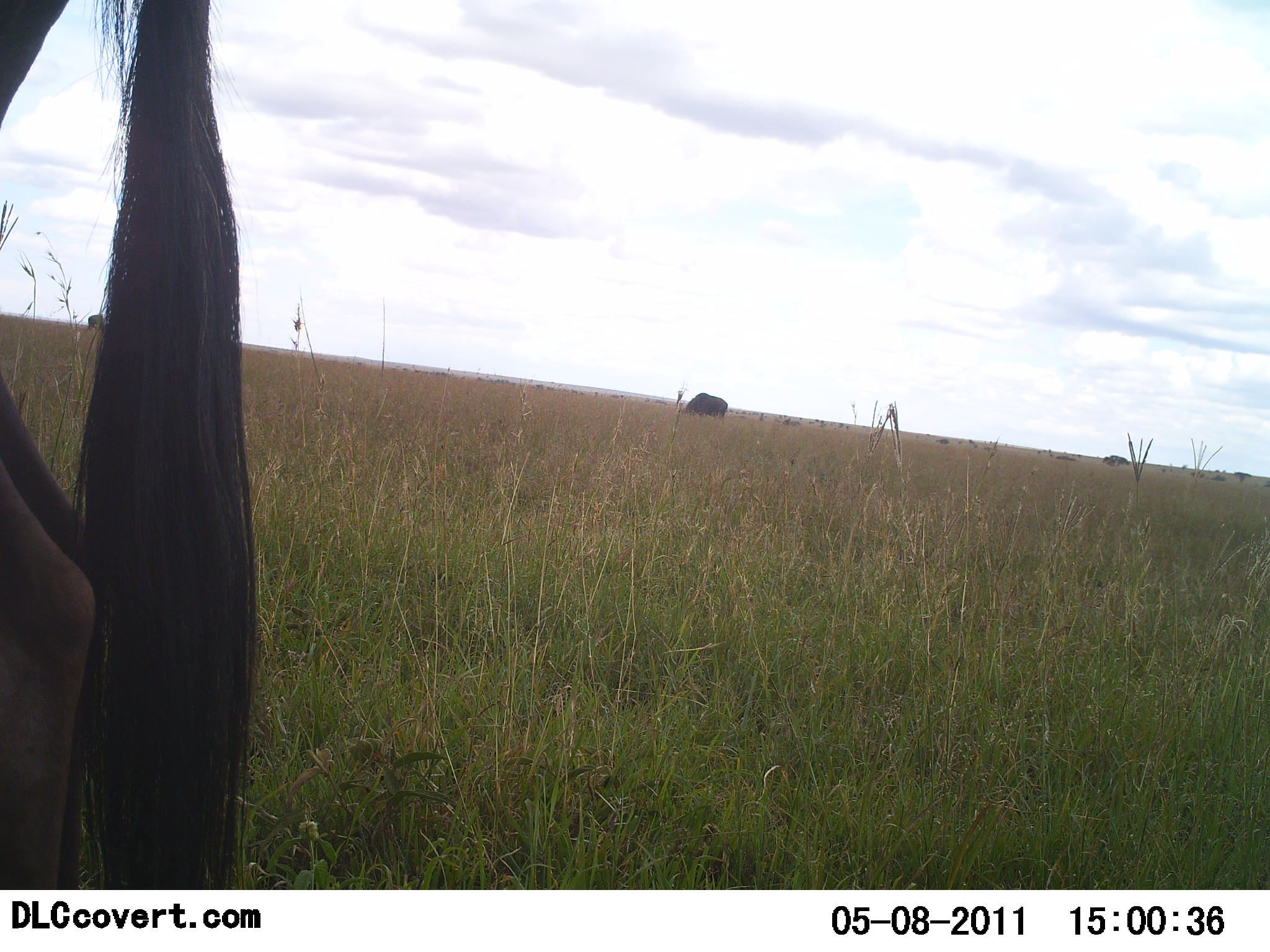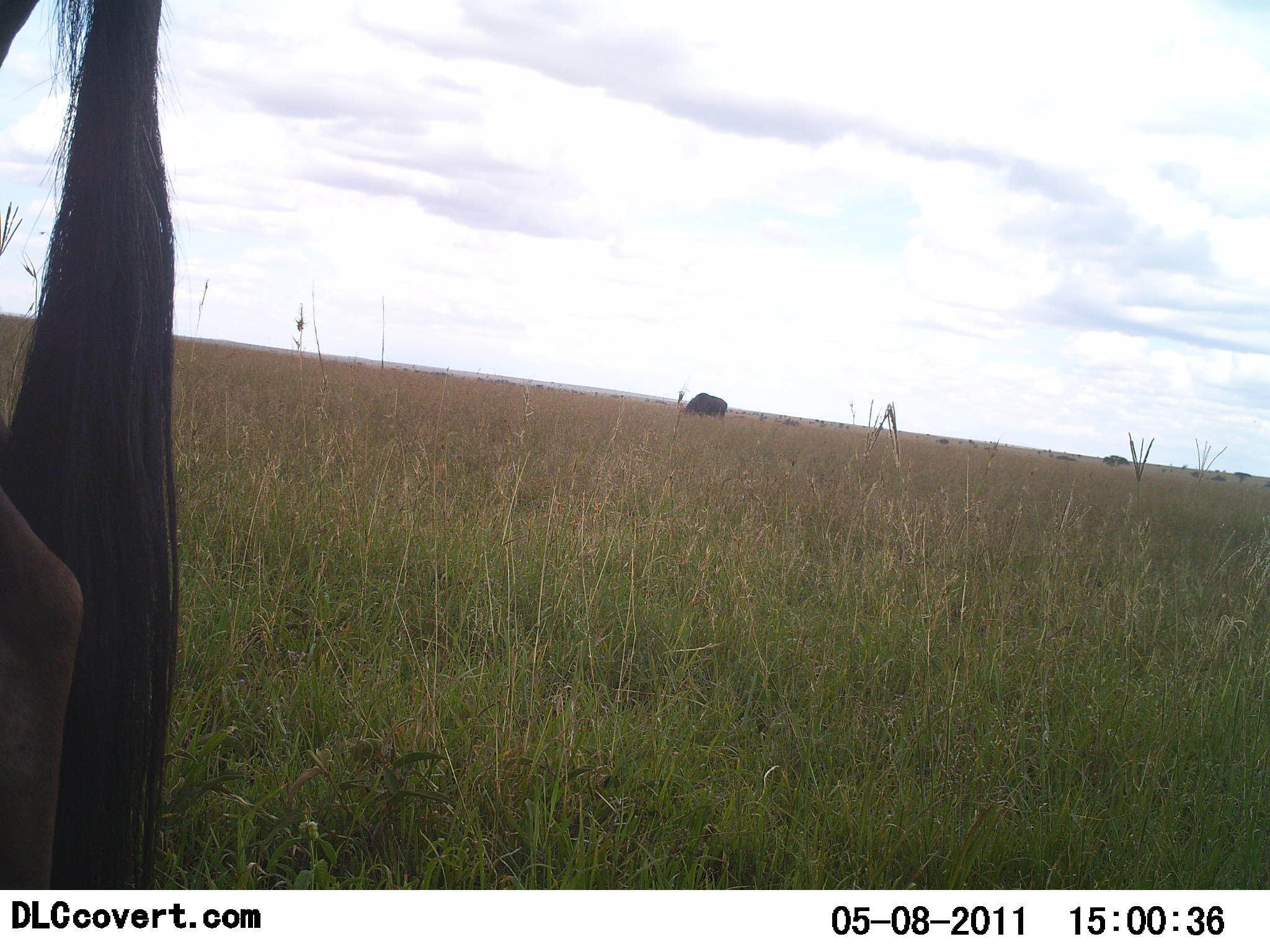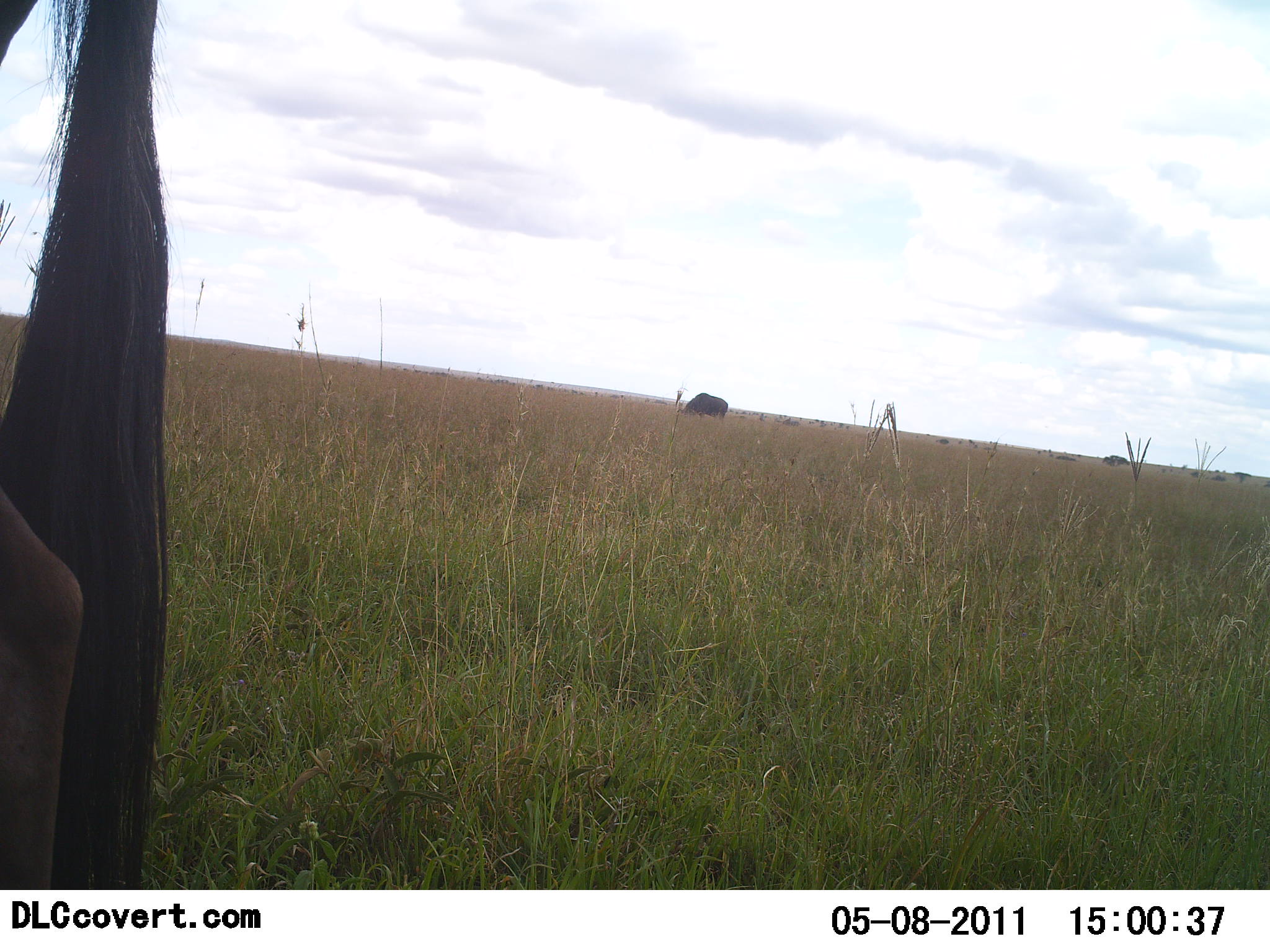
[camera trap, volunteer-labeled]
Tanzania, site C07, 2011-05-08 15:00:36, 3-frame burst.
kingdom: Animalia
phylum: Chordata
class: Mammalia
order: Artiodactyla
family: Bovidae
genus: Connochaetes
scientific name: Connochaetes taurinus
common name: blue wildebeest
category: wildebeest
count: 2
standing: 85%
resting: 0%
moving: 15%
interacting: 0%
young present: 0%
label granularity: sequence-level